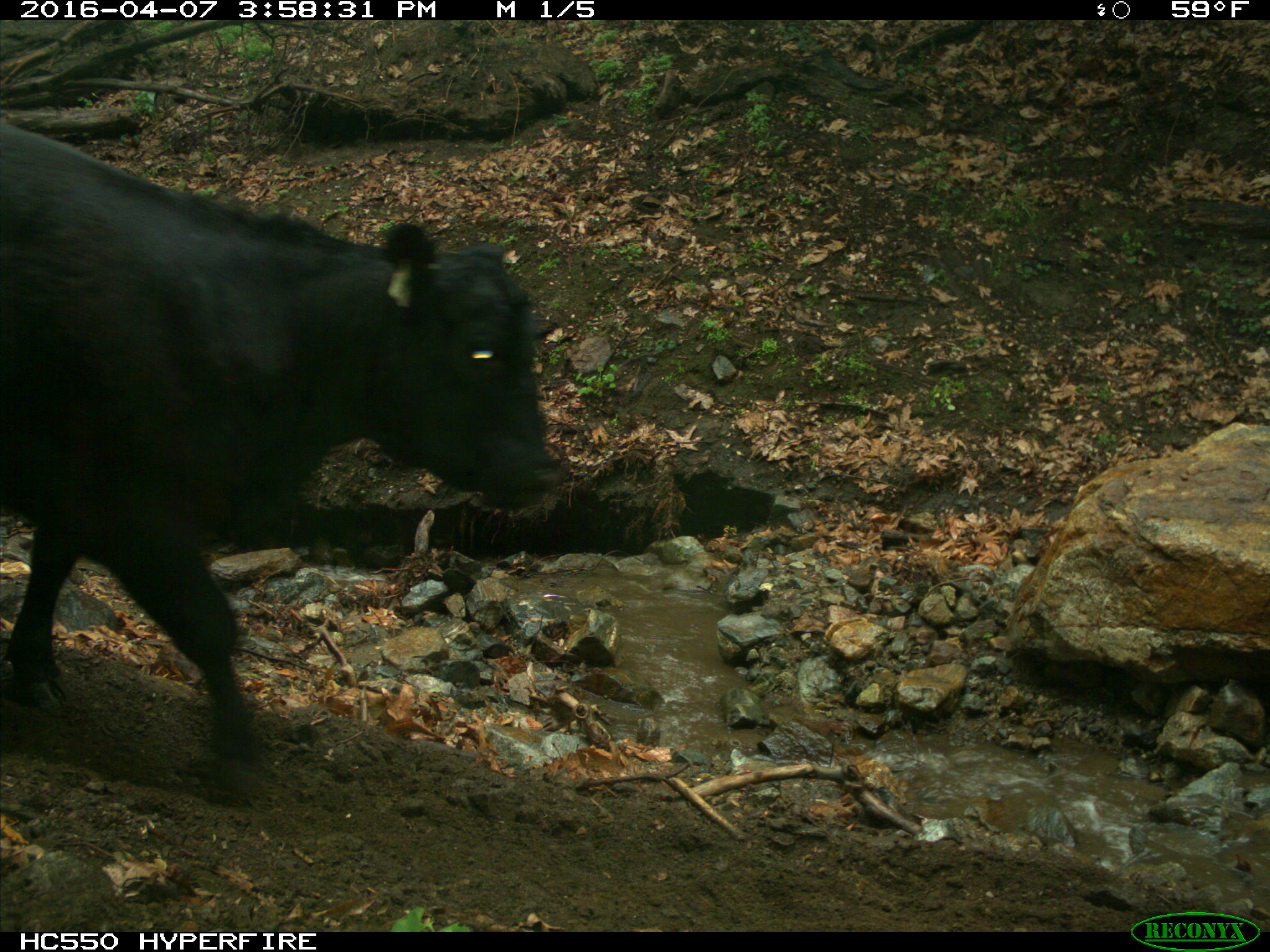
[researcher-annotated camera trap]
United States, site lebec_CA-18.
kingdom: Animalia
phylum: Chordata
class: Mammalia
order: Artiodactyla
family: Bovidae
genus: Bos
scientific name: Bos taurus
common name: domestic cow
Bos taurus (domestic cow).